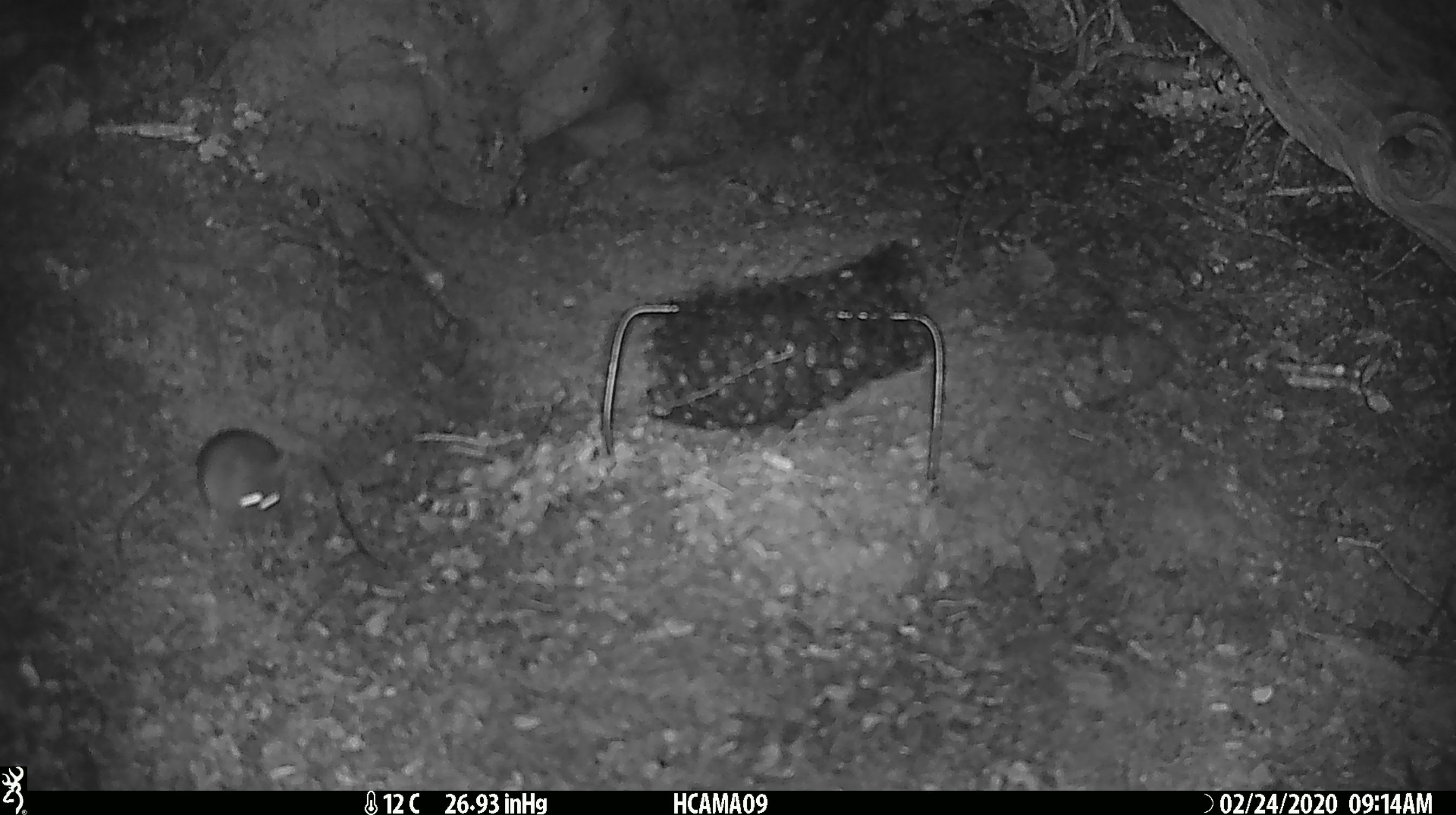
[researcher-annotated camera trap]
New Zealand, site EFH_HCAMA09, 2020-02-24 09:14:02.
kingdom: Animalia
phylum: Chordata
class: Mammalia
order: Rodentia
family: Muridae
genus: Mus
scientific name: Mus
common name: mouse